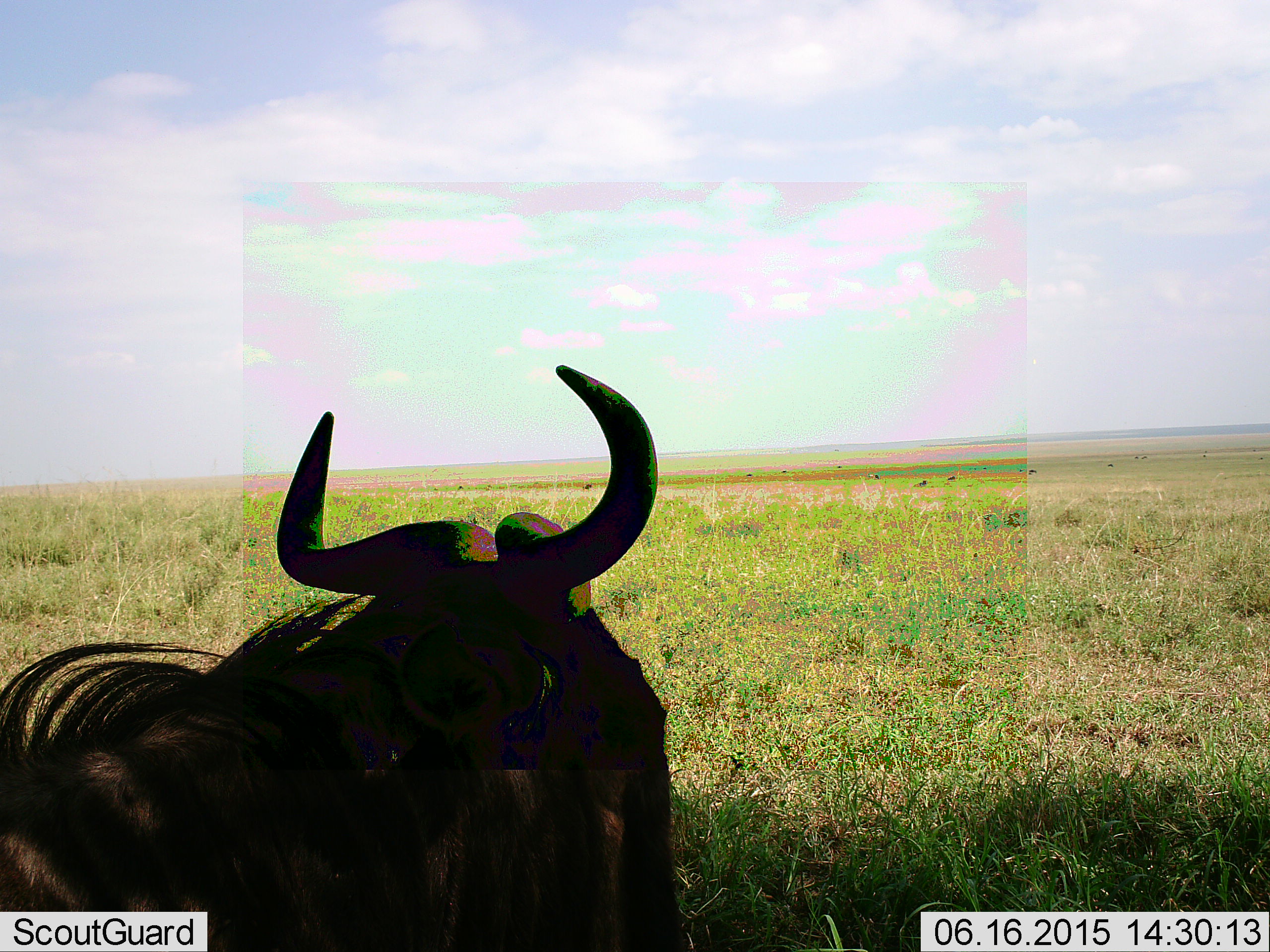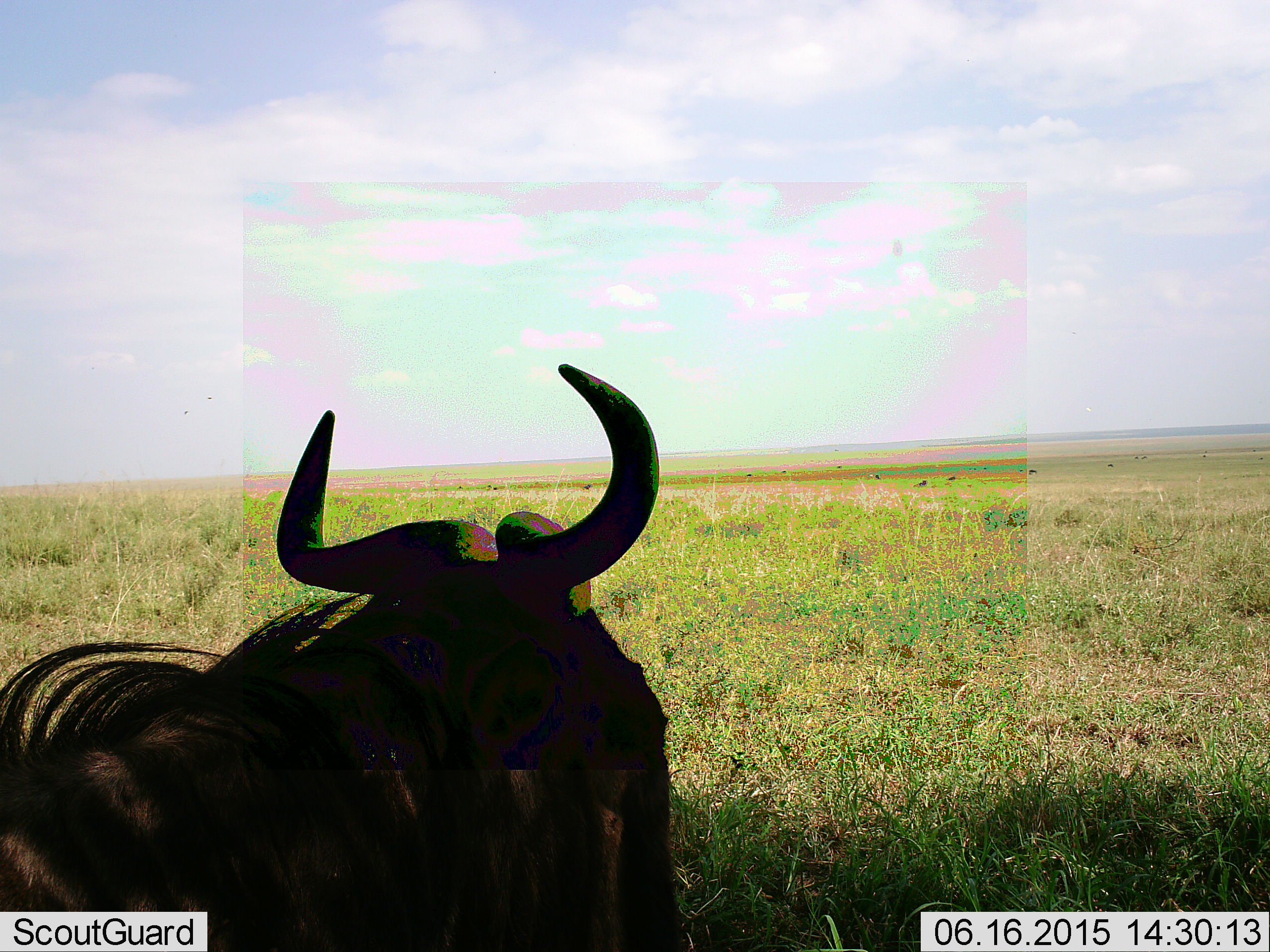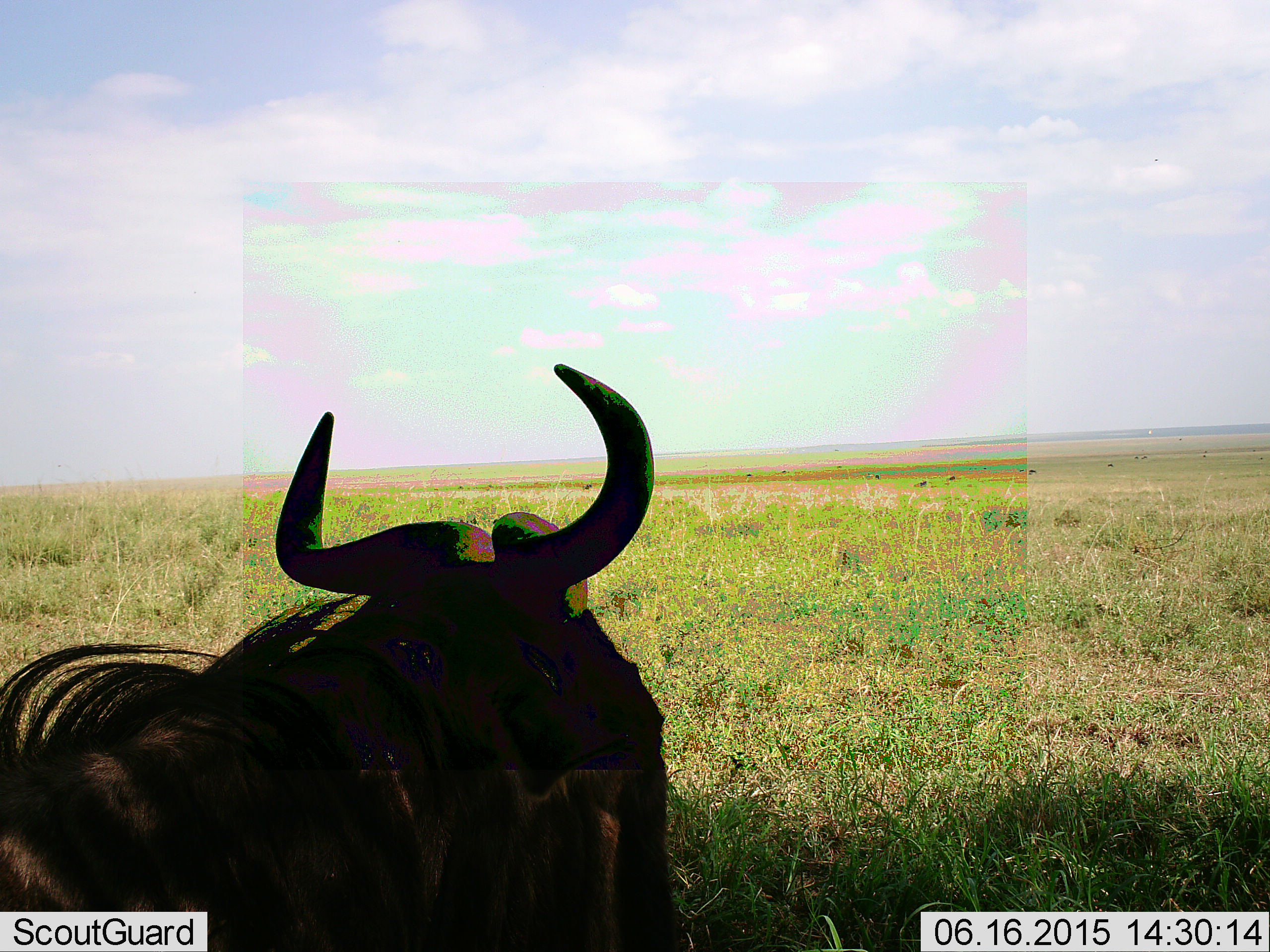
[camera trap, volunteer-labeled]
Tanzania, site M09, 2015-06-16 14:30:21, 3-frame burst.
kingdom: Animalia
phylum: Chordata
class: Mammalia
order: Artiodactyla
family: Bovidae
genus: Connochaetes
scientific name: Connochaetes taurinus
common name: blue wildebeest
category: wildebeest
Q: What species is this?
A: Wildebeest (blue wildebeest) (Connochaetes taurinus).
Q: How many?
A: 1.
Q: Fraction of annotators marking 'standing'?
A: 30%.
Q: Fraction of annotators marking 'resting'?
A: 80%.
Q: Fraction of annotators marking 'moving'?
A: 0%.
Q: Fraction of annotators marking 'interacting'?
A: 0%.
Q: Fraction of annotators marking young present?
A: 0%.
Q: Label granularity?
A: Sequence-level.